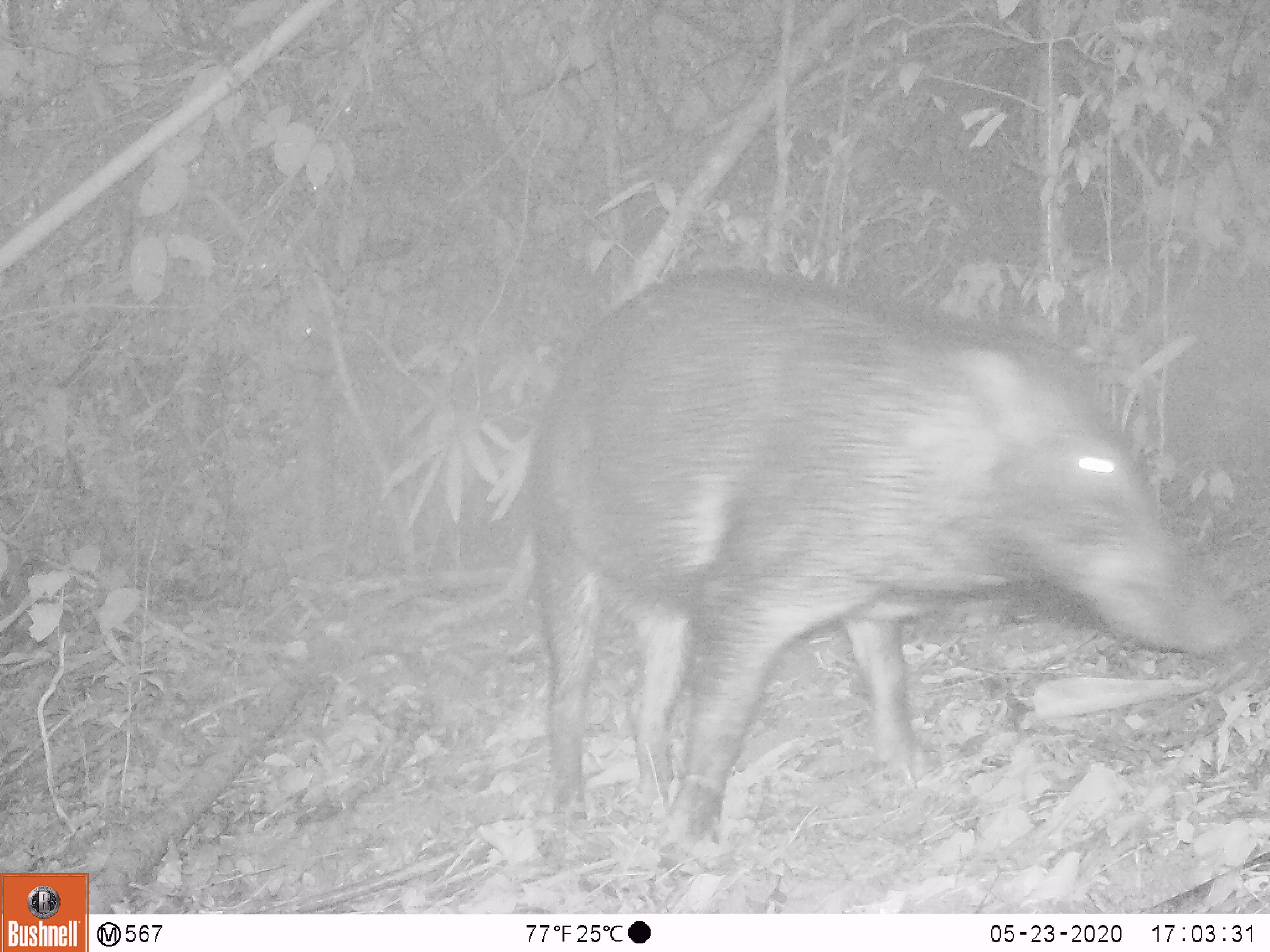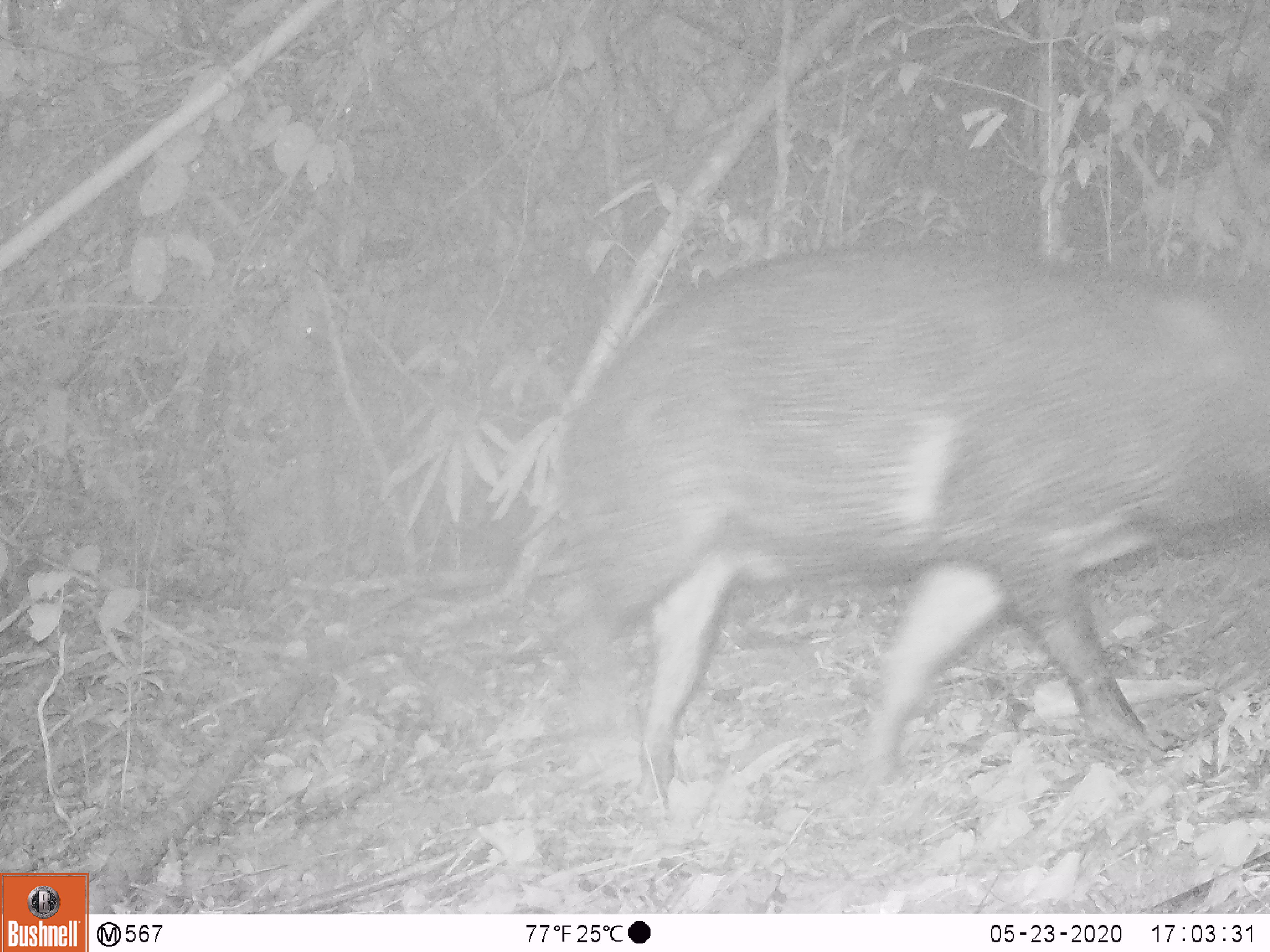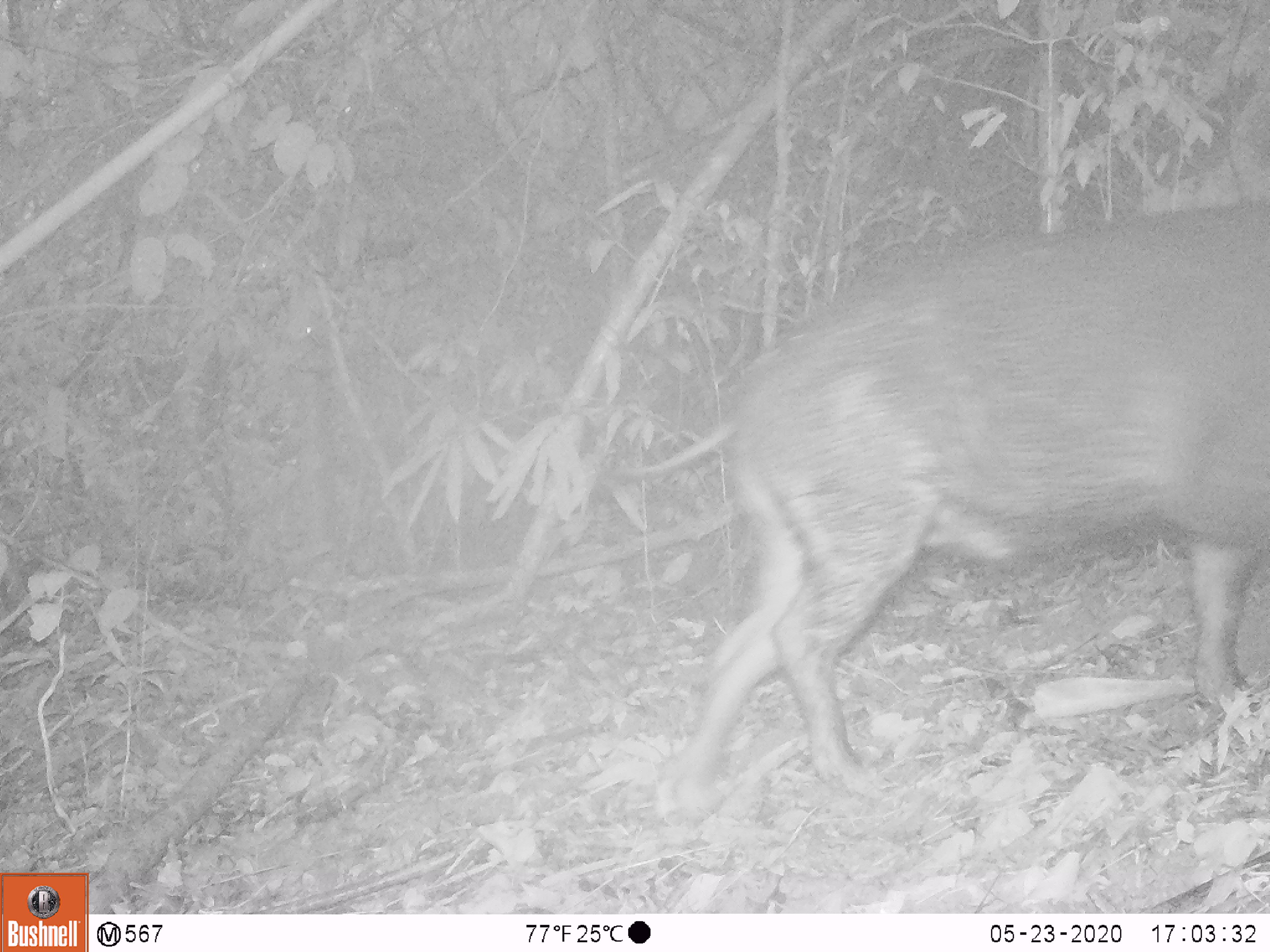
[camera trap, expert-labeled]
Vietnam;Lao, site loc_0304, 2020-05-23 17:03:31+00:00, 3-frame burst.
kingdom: Animalia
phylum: Chordata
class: Mammalia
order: Artiodactyla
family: Suidae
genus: Sus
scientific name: Sus scrofa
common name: eurasian wild pig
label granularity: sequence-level